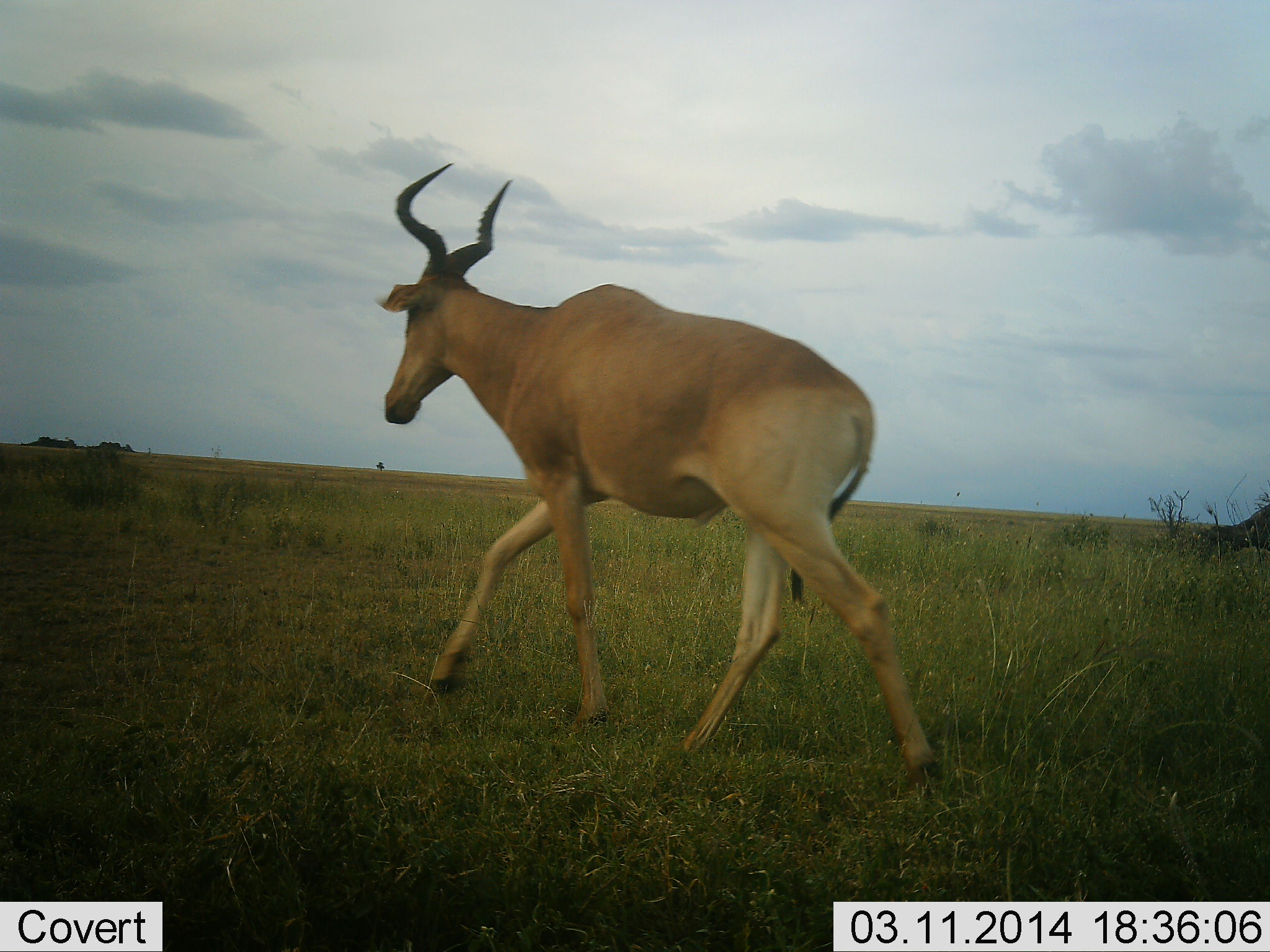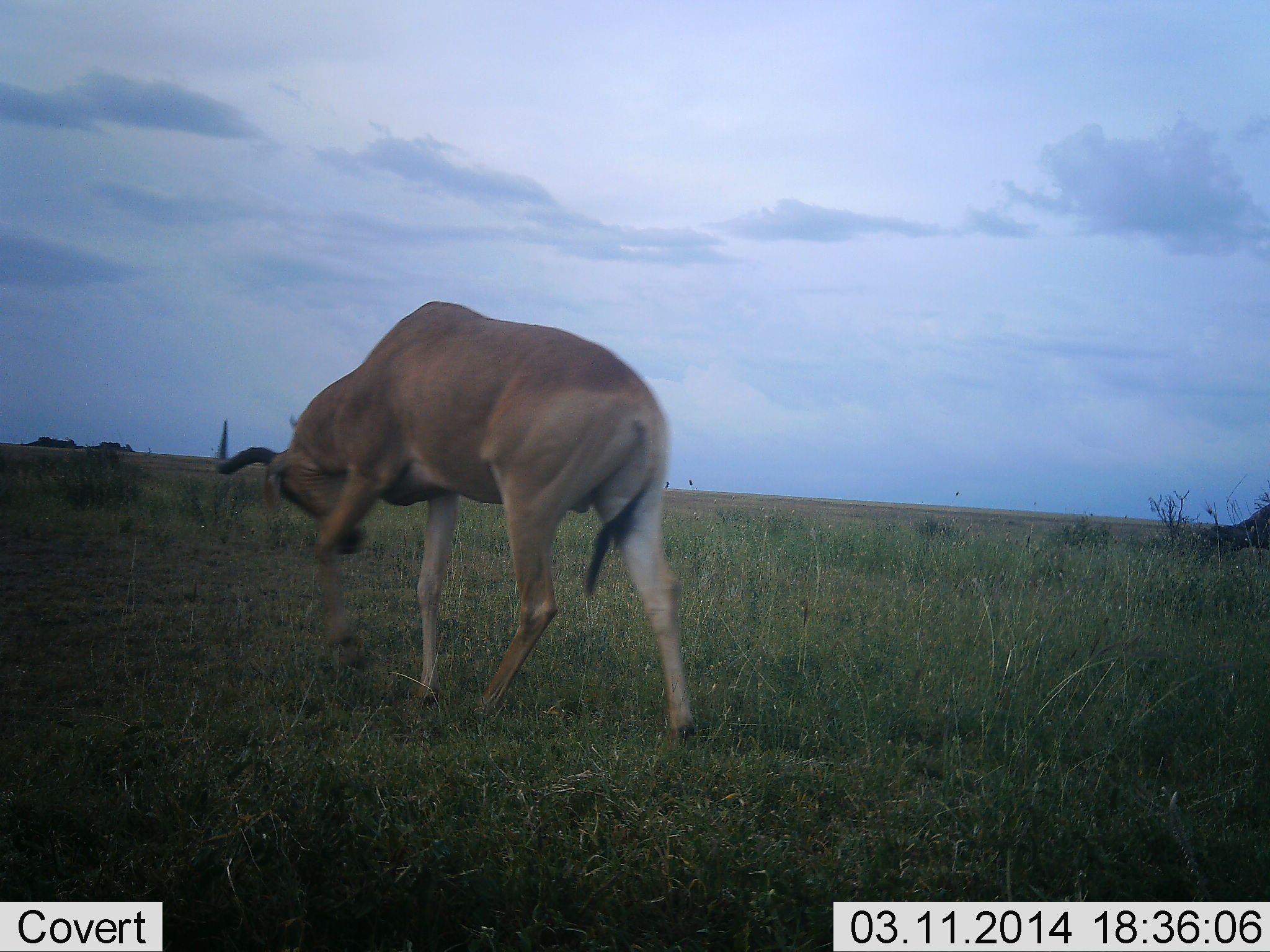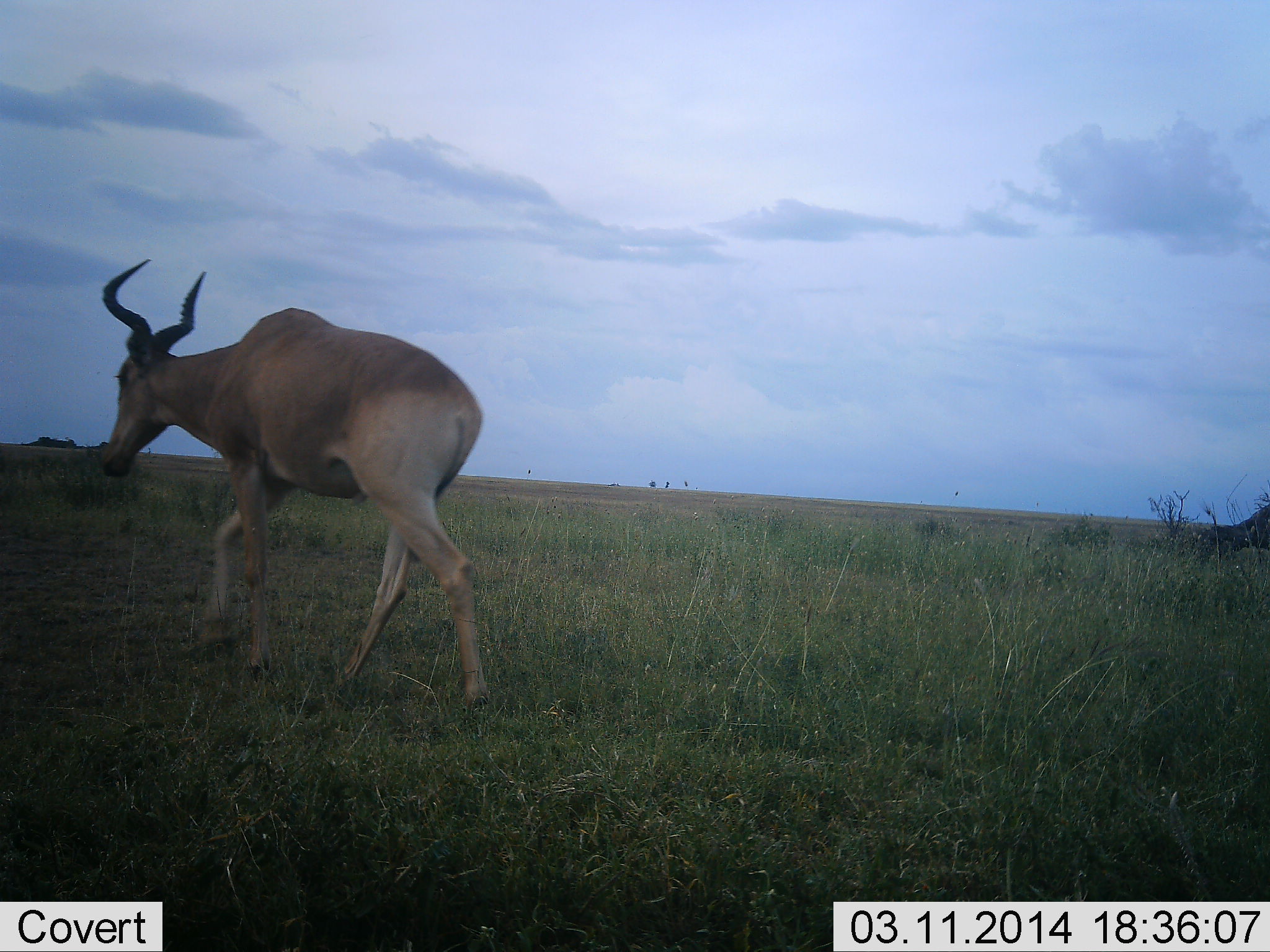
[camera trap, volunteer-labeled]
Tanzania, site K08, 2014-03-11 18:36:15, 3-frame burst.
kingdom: Animalia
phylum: Chordata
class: Mammalia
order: Artiodactyla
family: Bovidae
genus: Alcelaphus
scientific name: Alcelaphus buselaphus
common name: hartebeest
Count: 1.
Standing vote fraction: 10%.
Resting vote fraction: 0%.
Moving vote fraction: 90%.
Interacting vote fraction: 0%.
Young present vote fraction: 0%.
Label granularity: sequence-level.